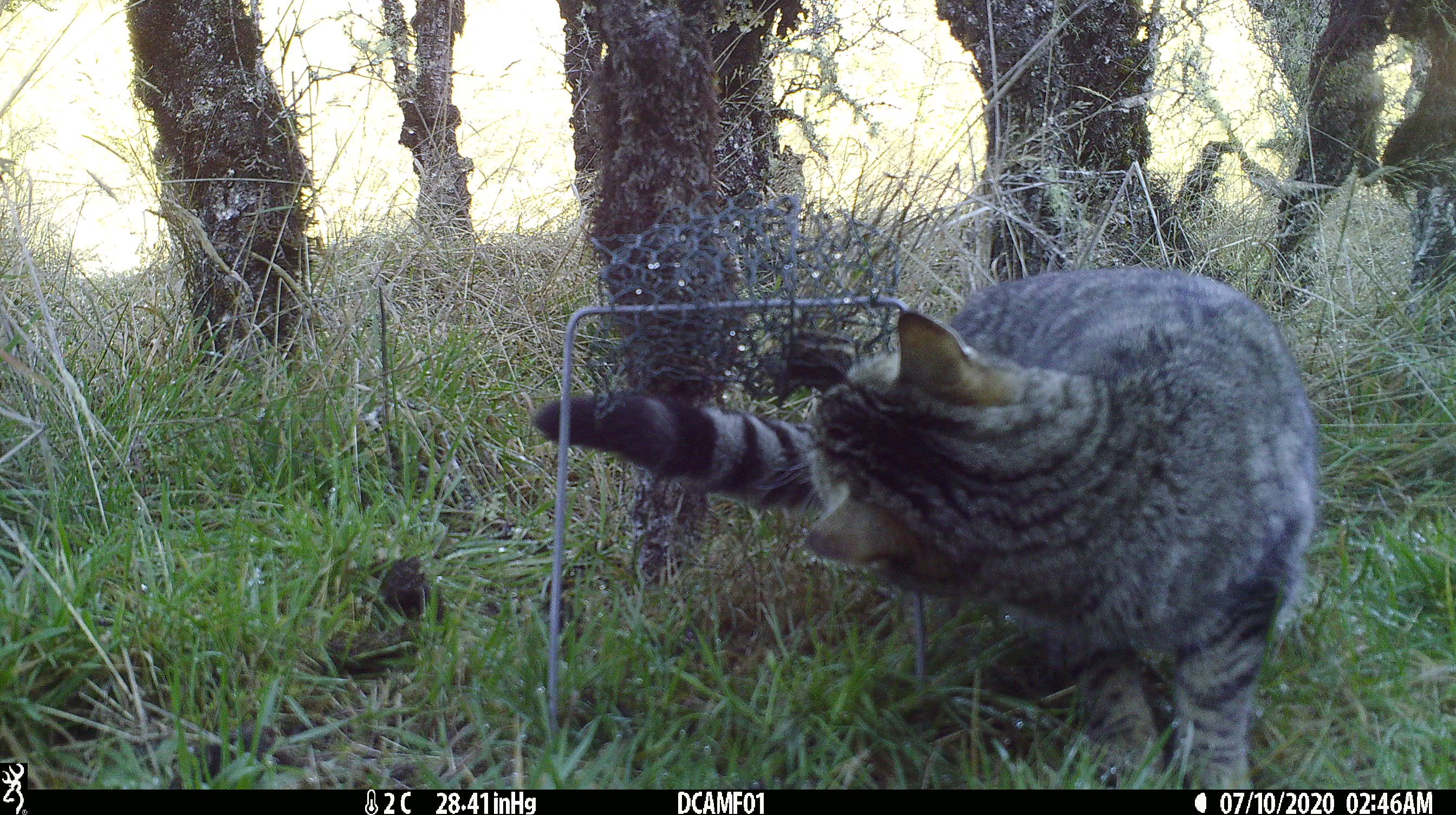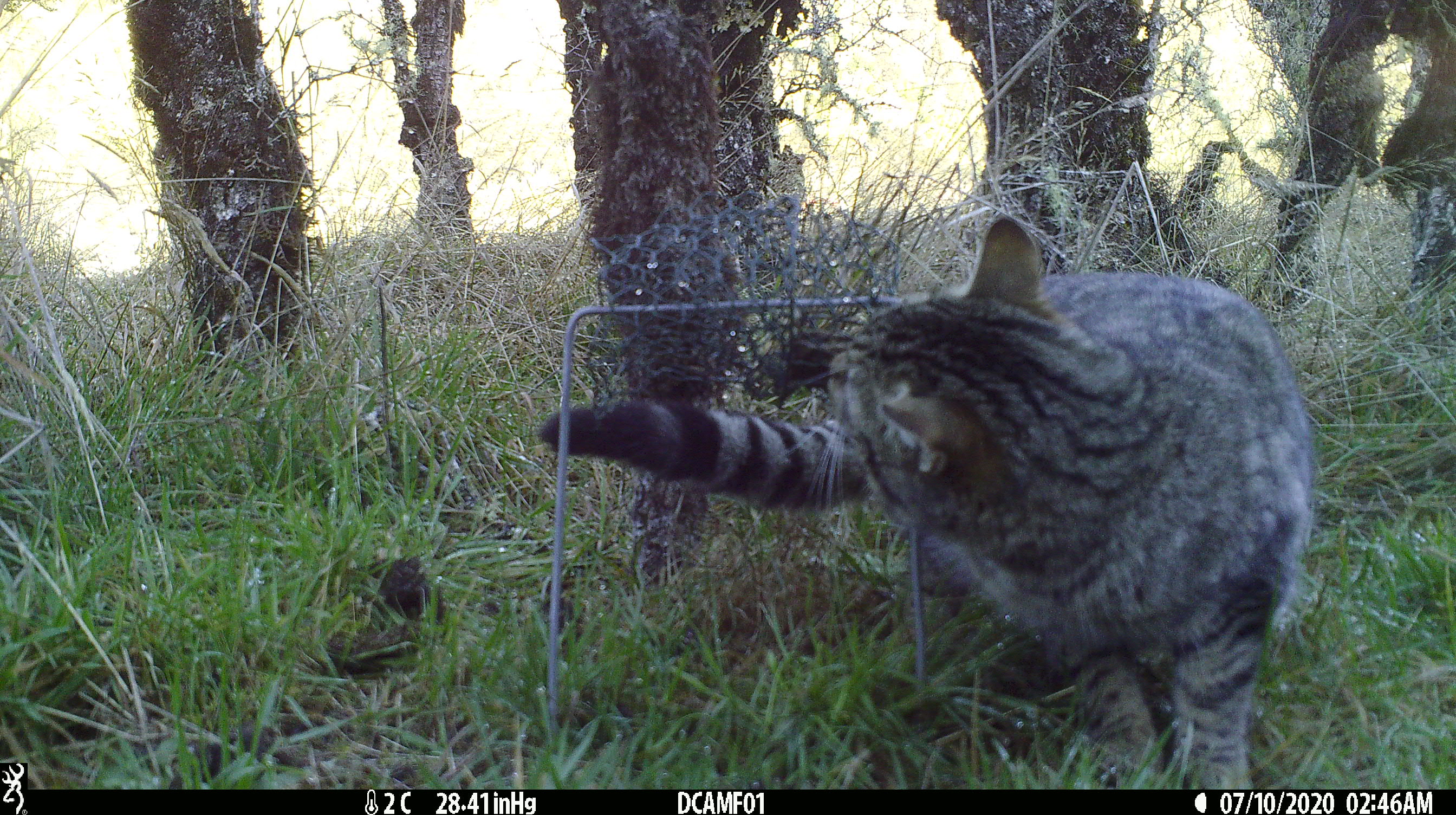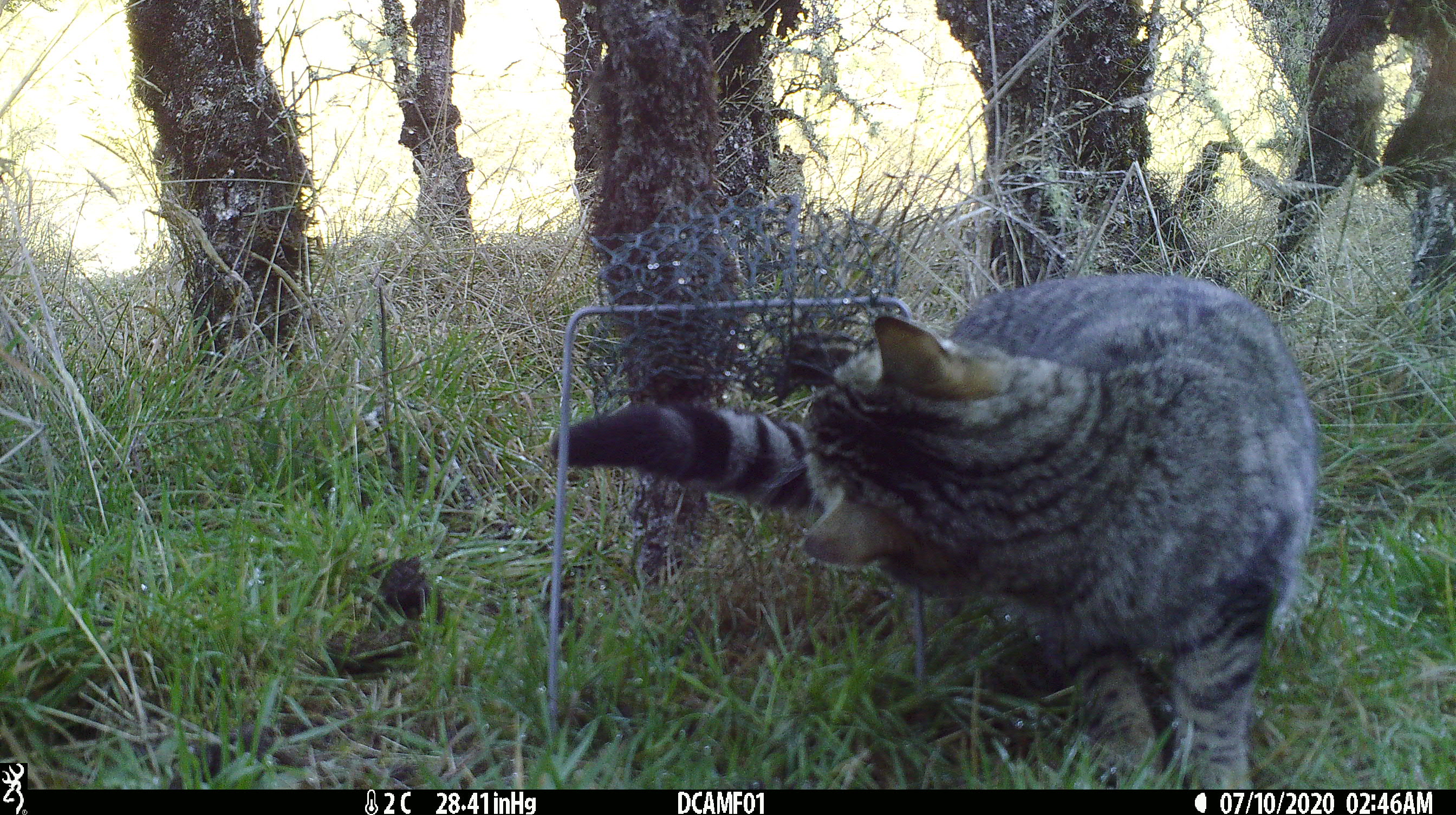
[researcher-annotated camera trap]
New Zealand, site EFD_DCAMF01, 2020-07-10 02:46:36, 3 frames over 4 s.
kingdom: Animalia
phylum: Chordata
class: Mammalia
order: Carnivora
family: Felidae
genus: Felis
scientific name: Felis catus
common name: domestic cat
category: cat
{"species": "cat (domestic cat) (Felis catus)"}